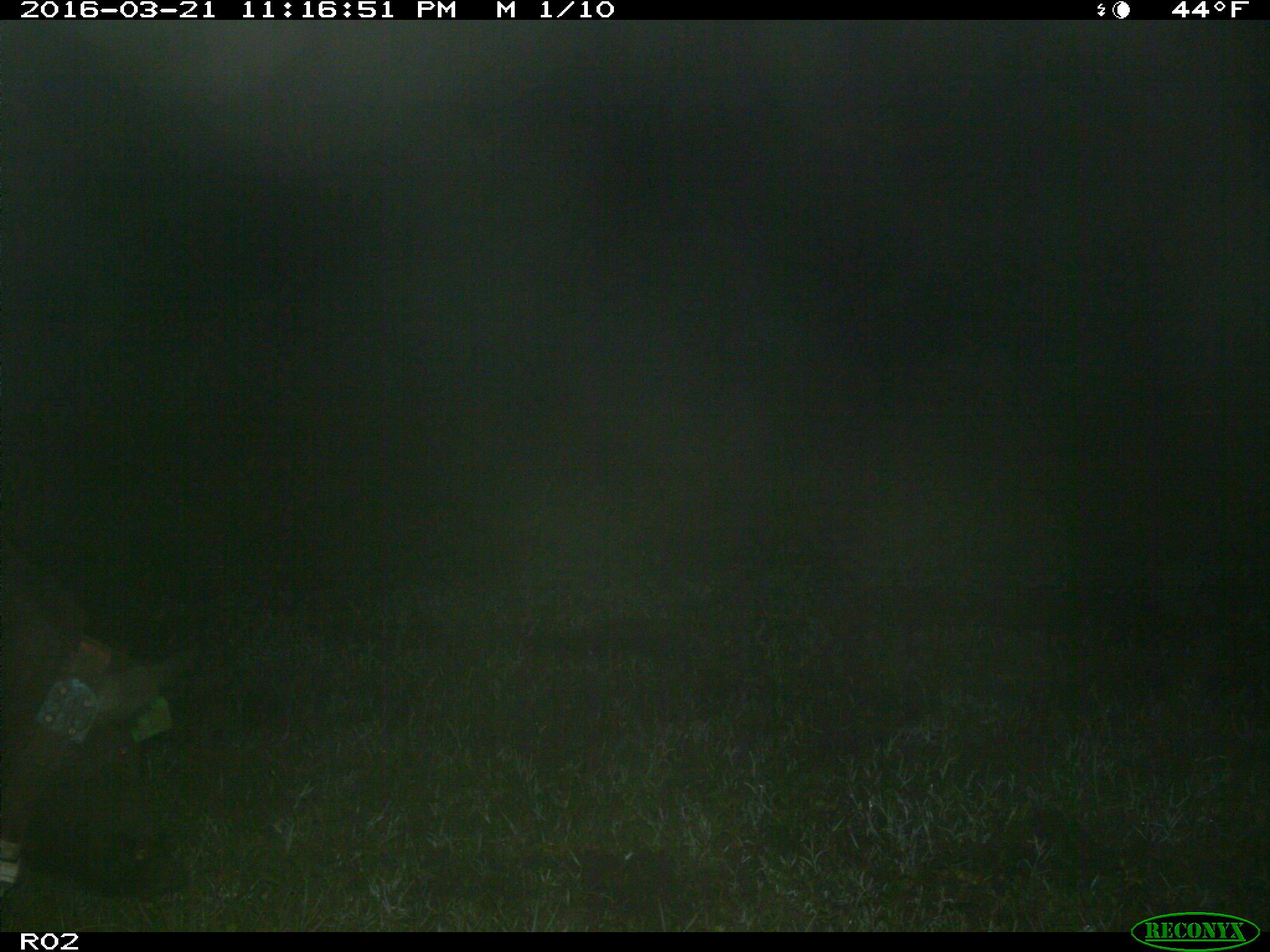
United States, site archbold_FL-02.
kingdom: Animalia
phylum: Chordata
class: Mammalia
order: Artiodactyla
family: Suidae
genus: Sus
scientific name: Sus scrofa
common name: wild boar